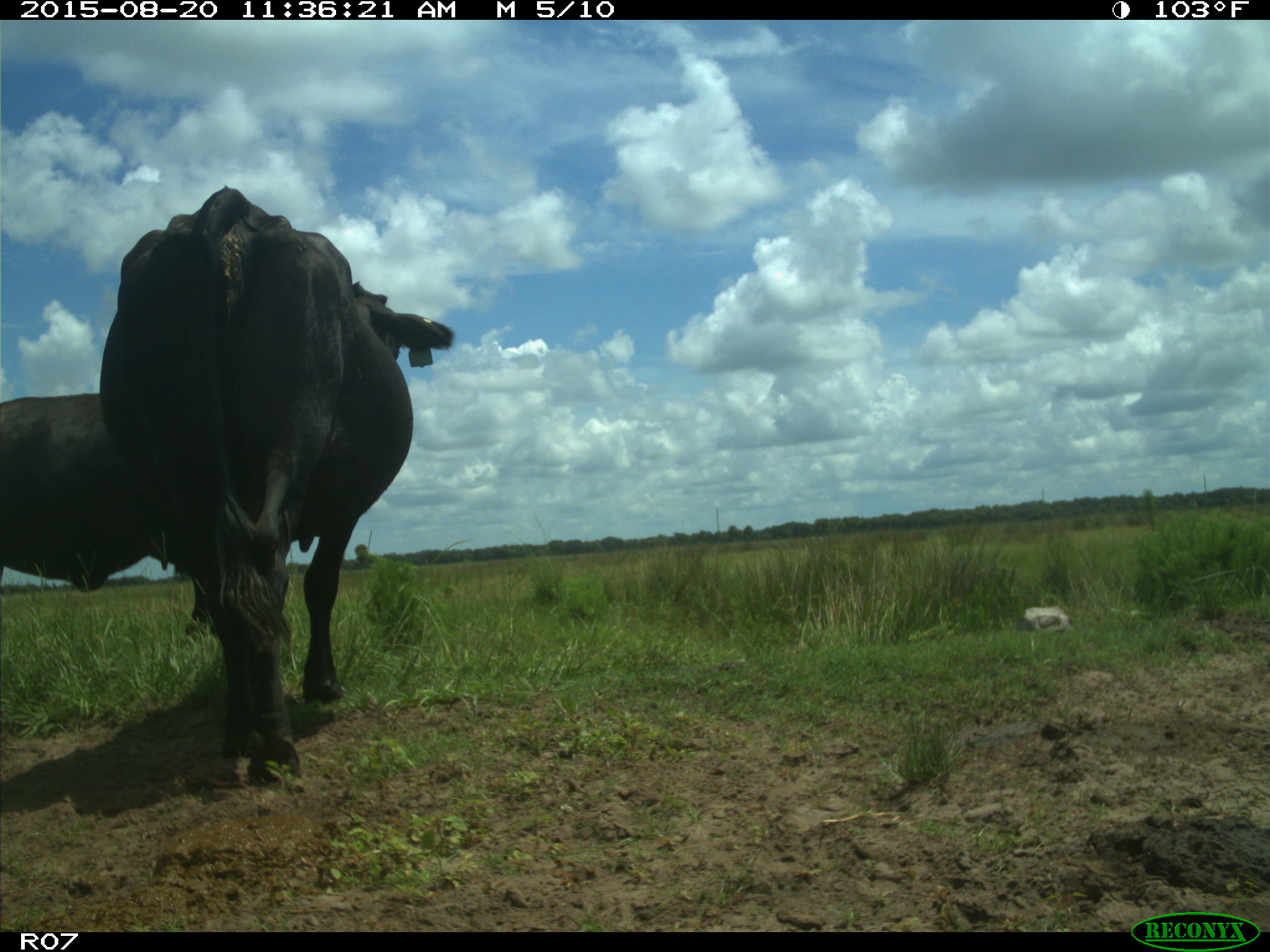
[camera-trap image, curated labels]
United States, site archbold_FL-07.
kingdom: Animalia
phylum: Chordata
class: Mammalia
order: Artiodactyla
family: Bovidae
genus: Bos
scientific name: Bos taurus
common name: domestic cow